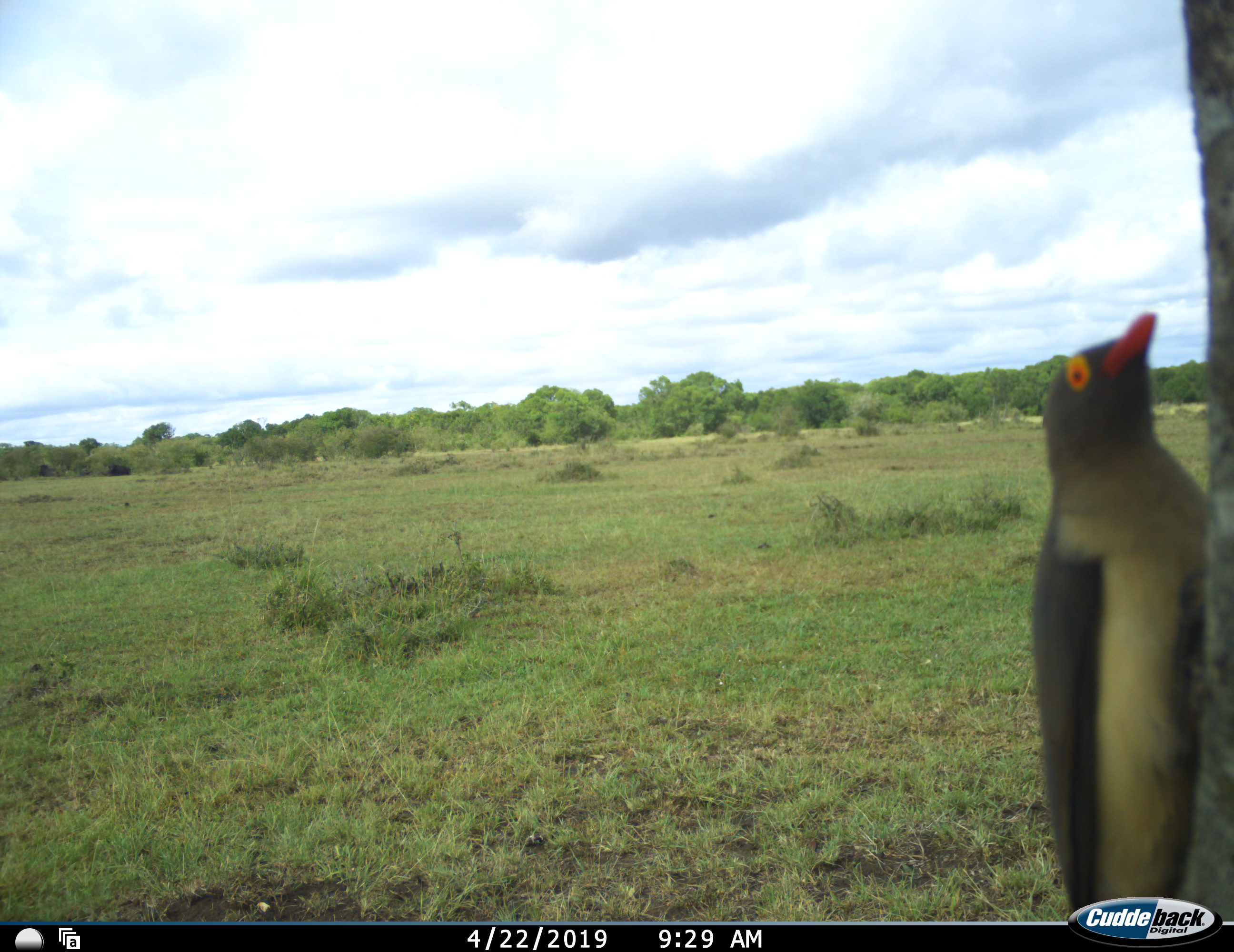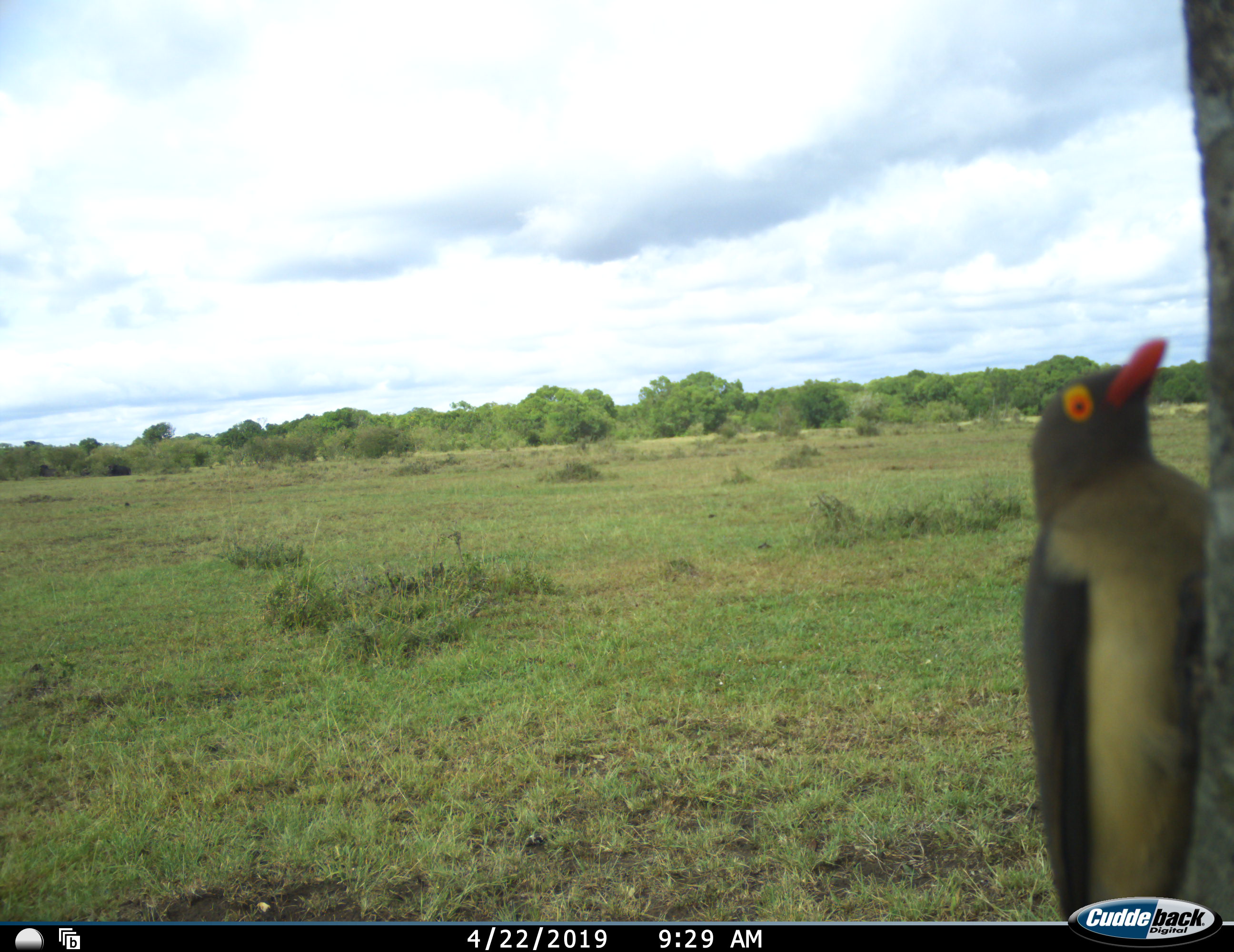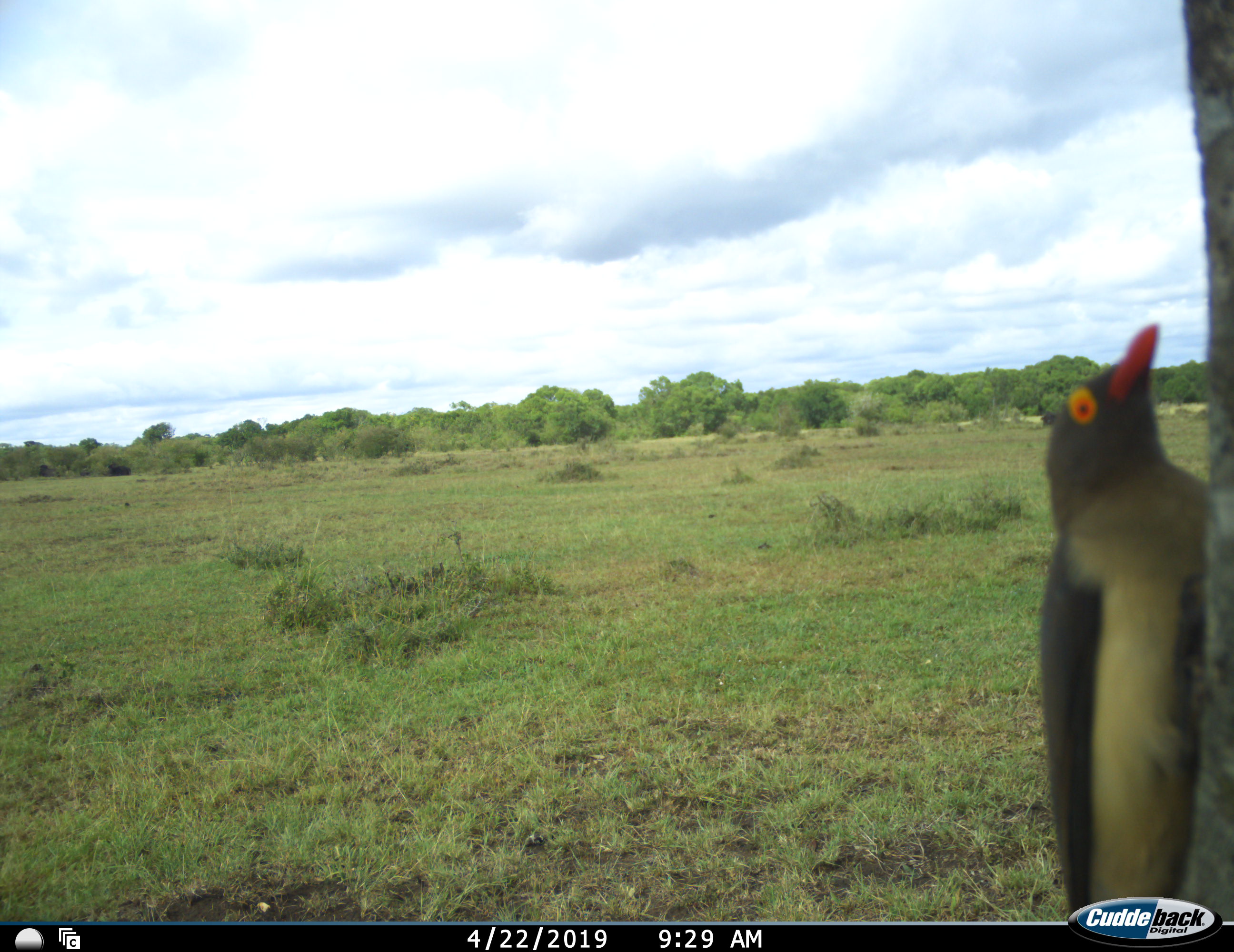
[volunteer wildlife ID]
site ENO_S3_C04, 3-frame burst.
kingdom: Animalia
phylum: Chordata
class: Aves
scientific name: Aves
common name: bird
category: birdother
Birdother (bird) (Aves), count 1. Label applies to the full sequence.